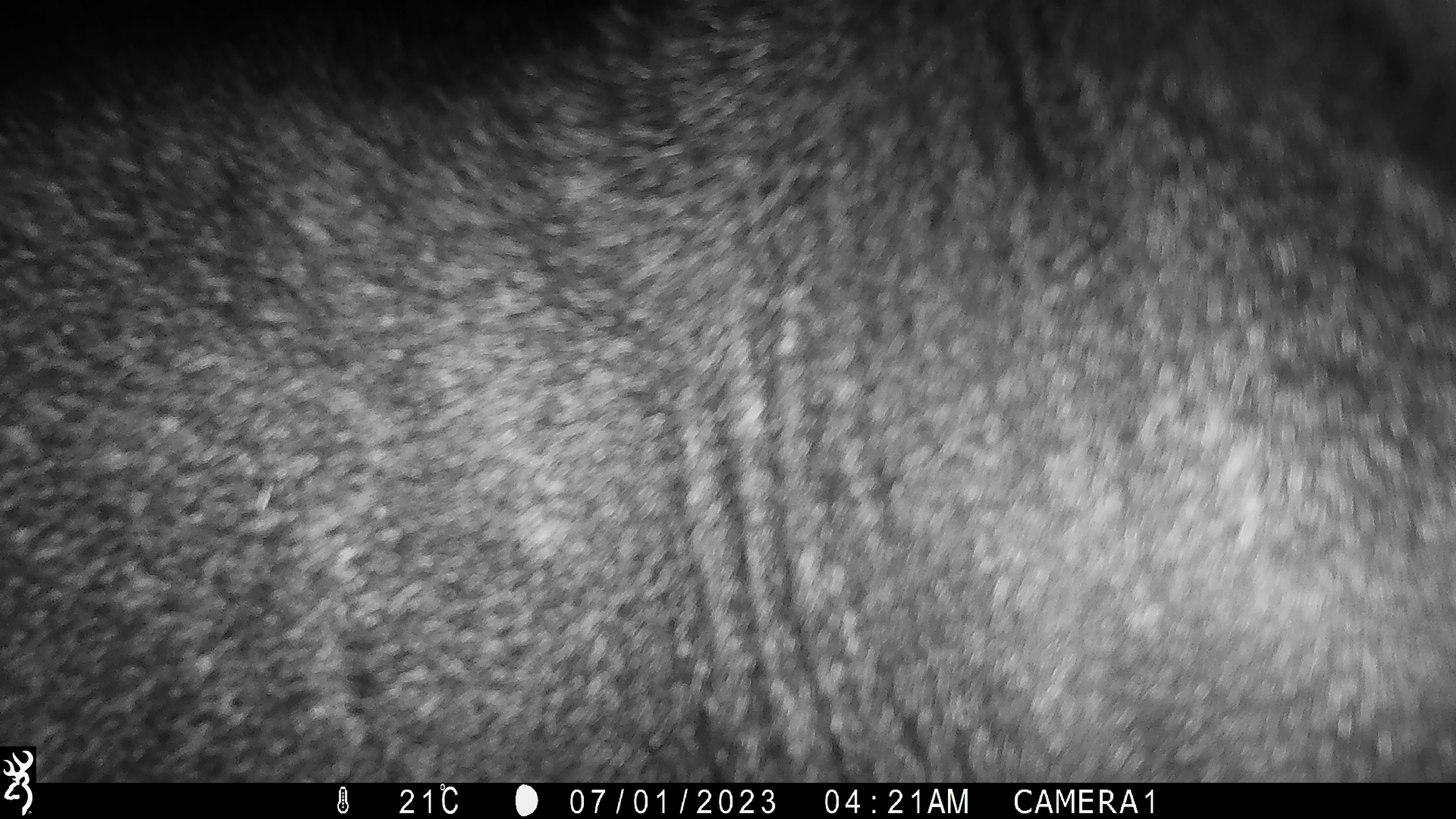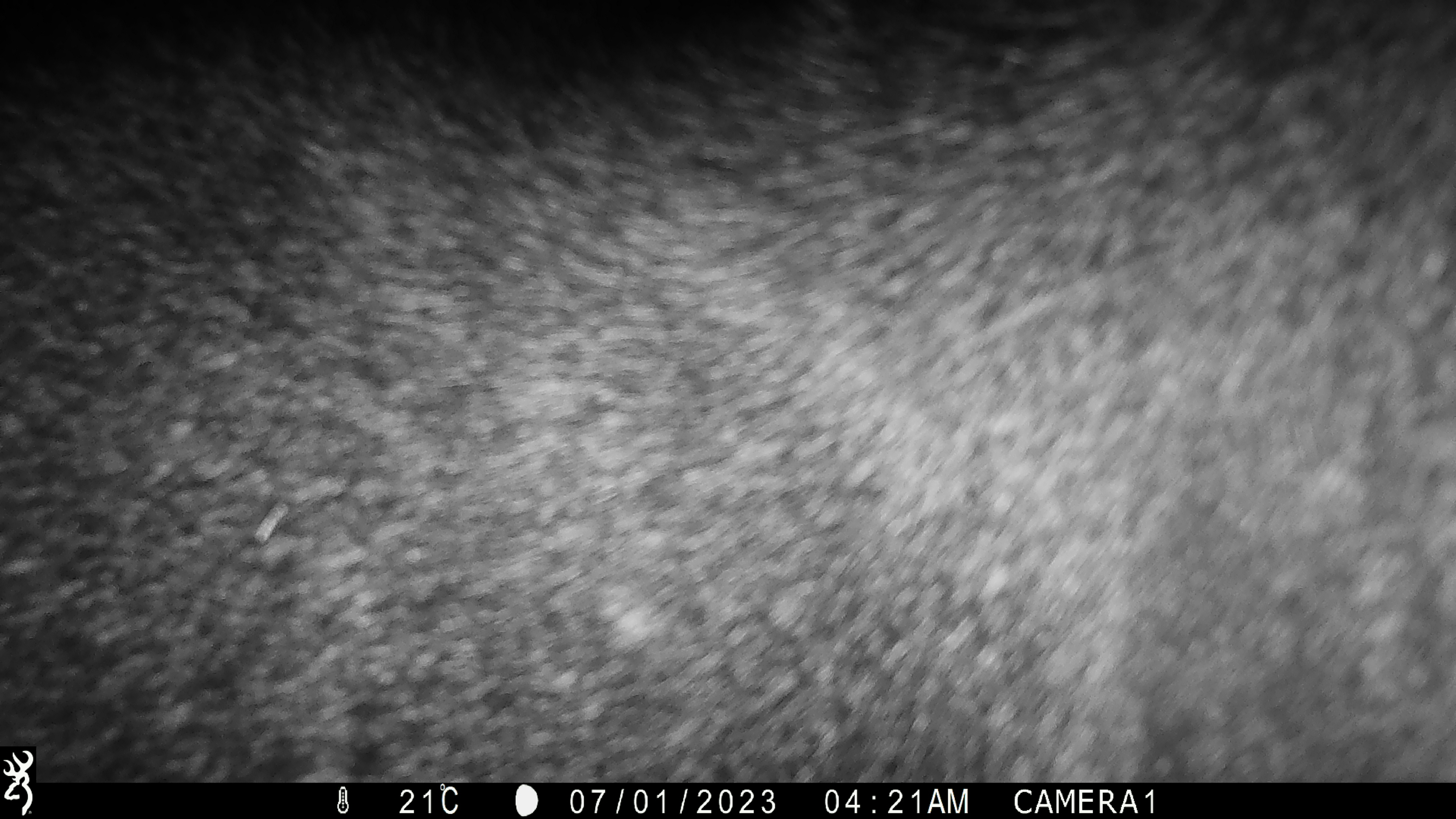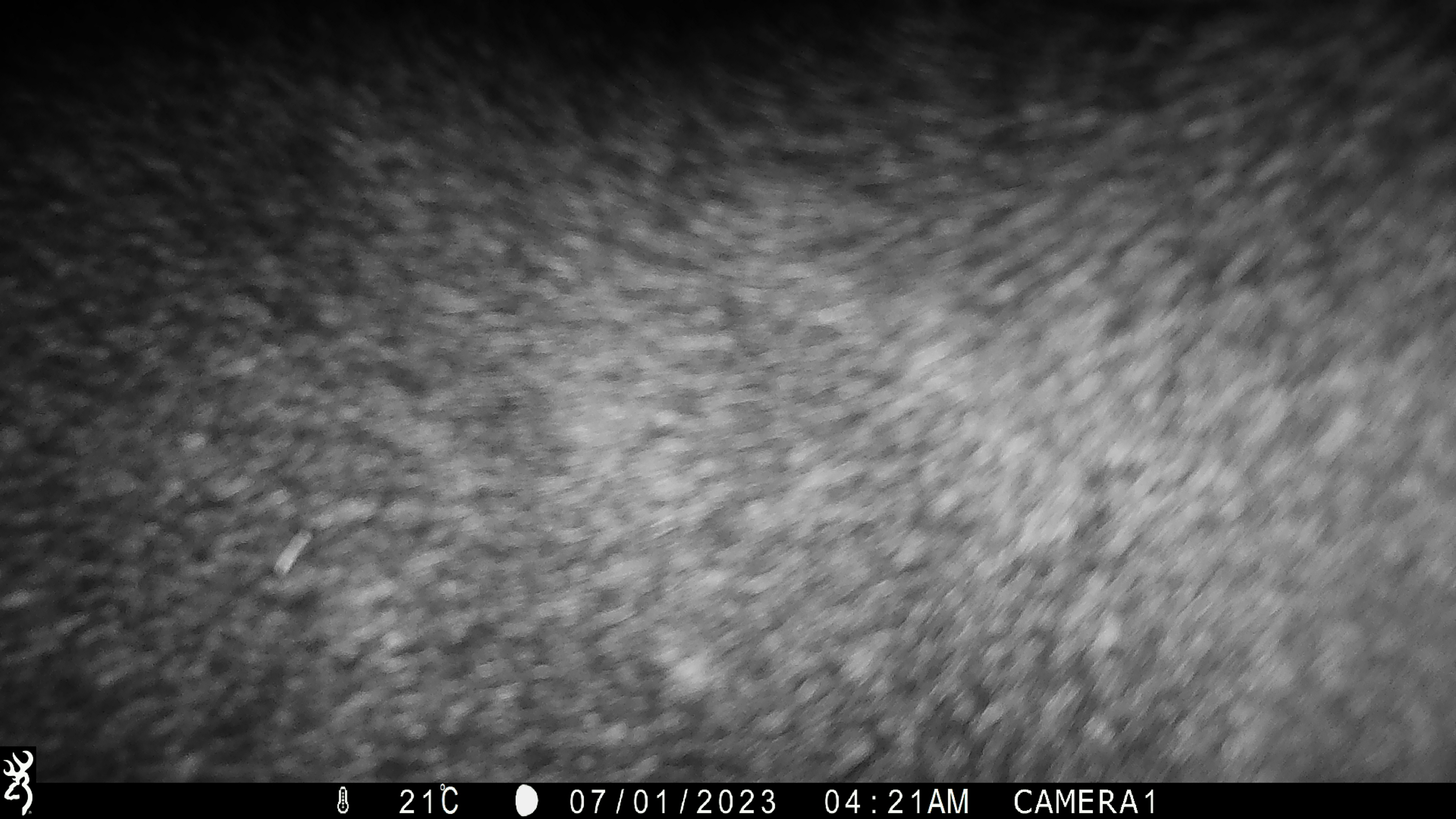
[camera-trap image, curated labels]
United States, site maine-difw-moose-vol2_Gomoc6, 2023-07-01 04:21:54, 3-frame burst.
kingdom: Animalia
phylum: Chordata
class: Mammalia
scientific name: Mammalia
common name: mammal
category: mammal sp.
Mammal sp. (mammal) (Mammalia).